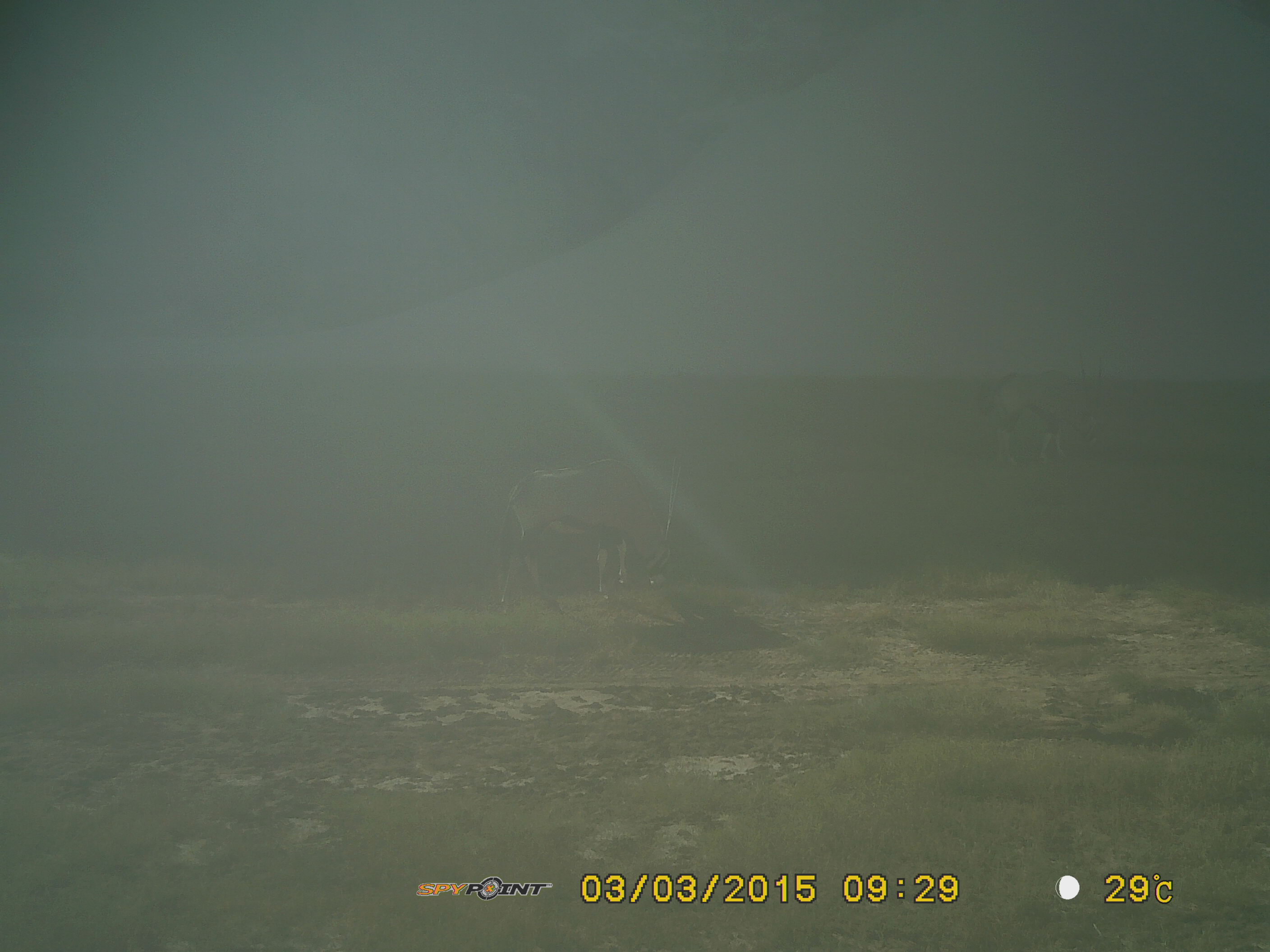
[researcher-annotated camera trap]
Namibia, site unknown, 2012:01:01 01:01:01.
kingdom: Animalia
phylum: Chordata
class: Mammalia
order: Artiodactyla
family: Bovidae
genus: Oryx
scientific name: Oryx gazella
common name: gemsbok